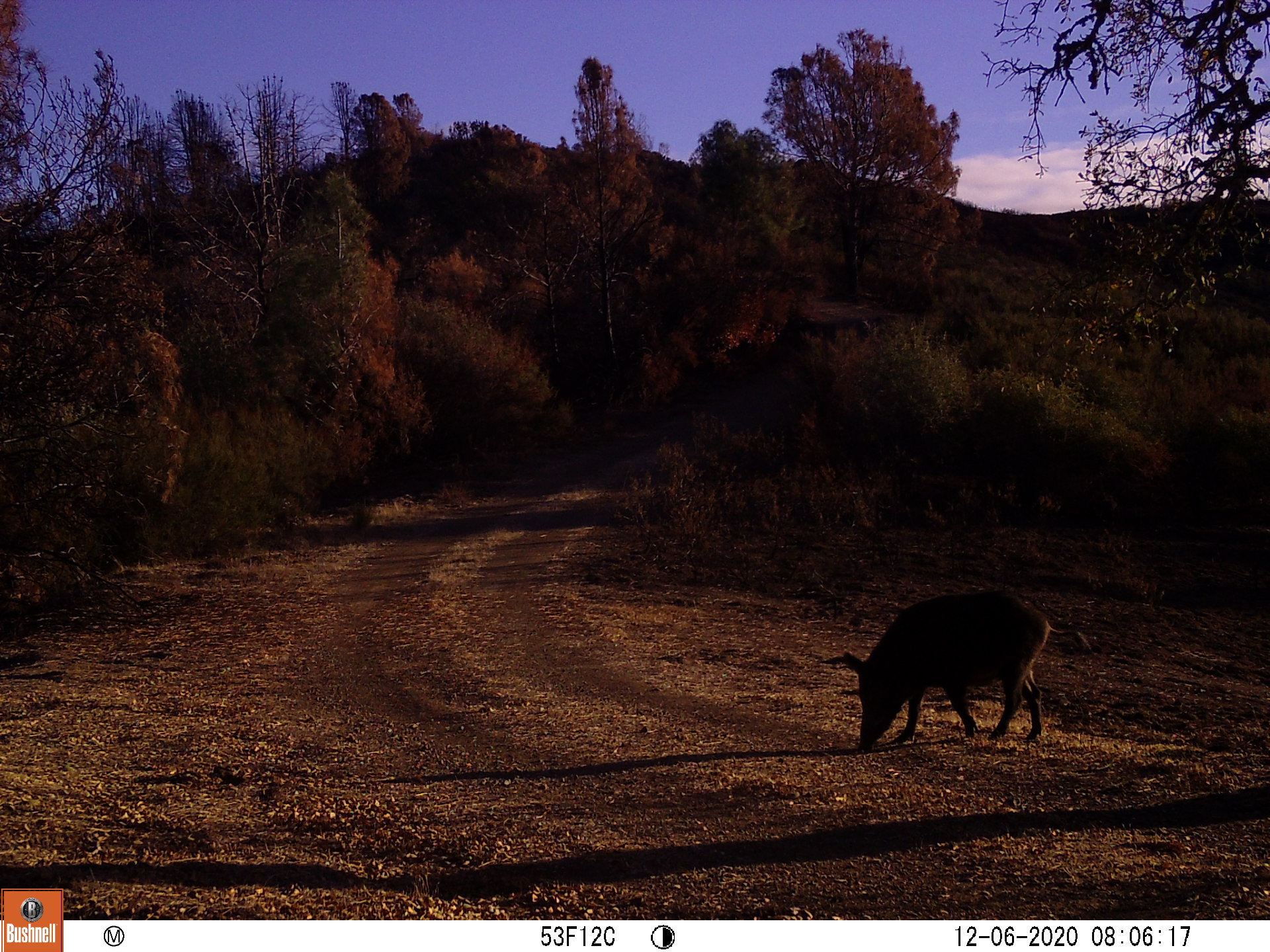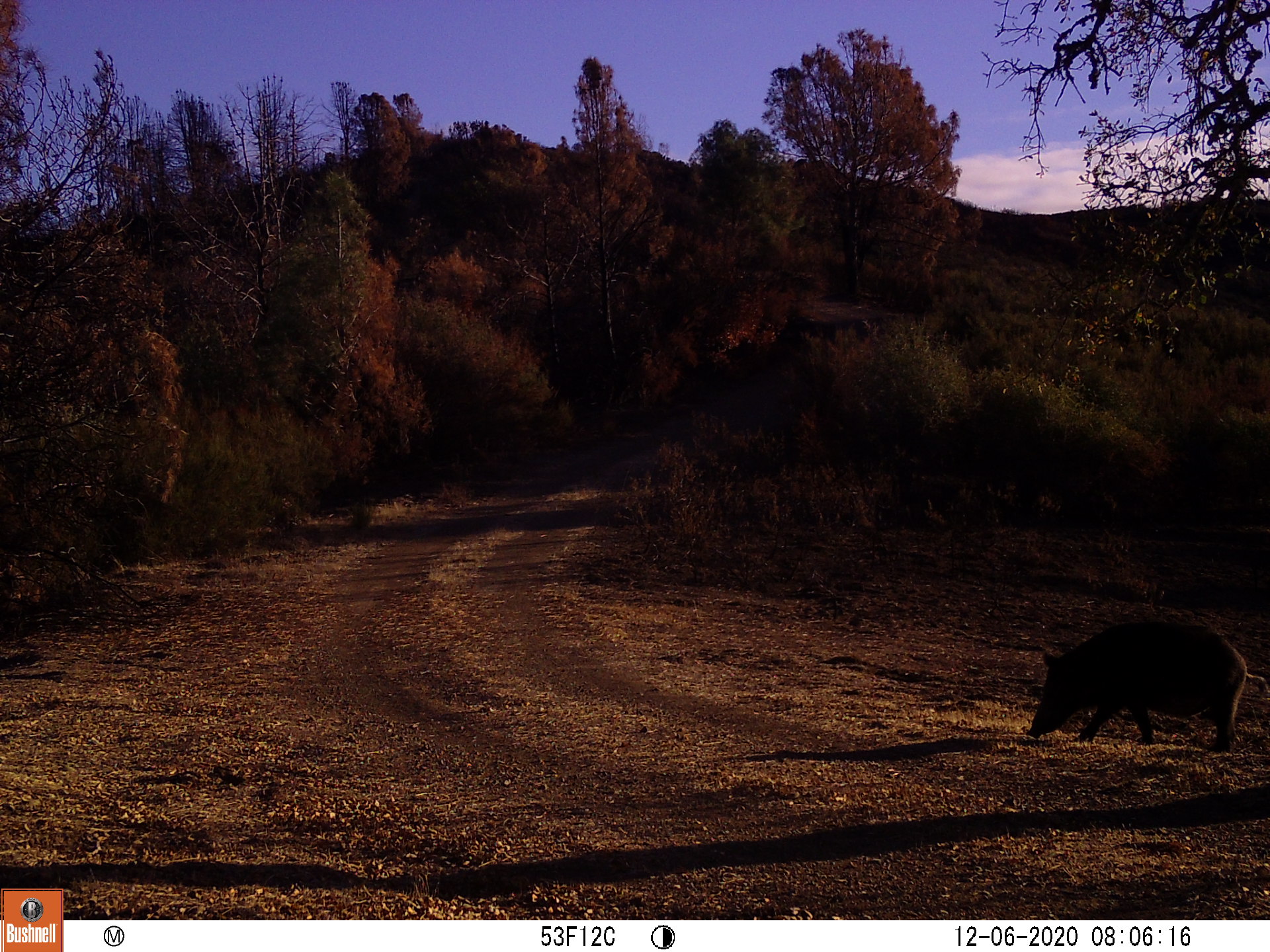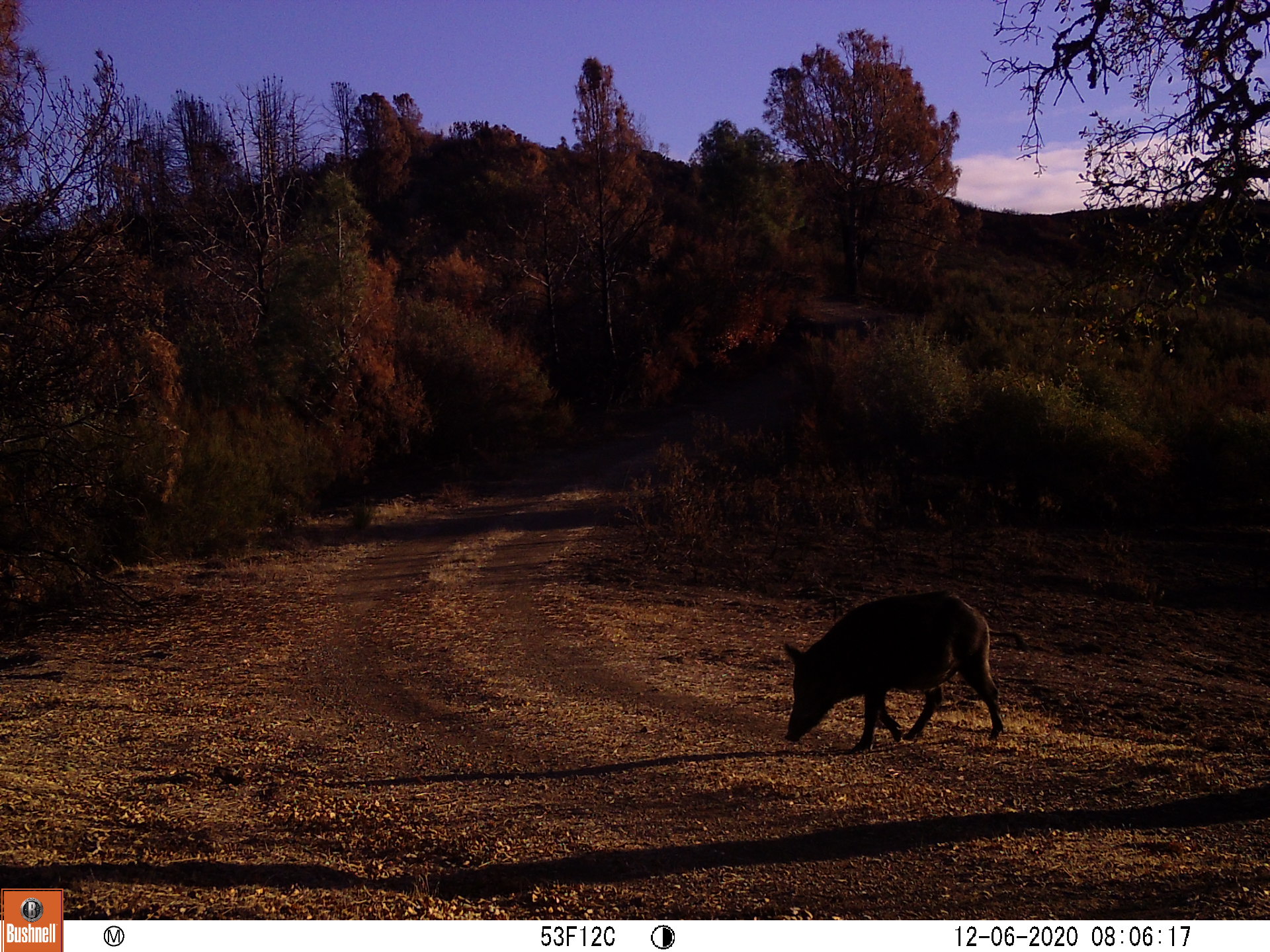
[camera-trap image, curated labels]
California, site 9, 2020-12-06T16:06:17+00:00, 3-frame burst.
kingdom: Animalia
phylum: Chordata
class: Mammalia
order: Artiodactyla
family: Suidae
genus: Sus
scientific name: Sus scrofa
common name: wild boar